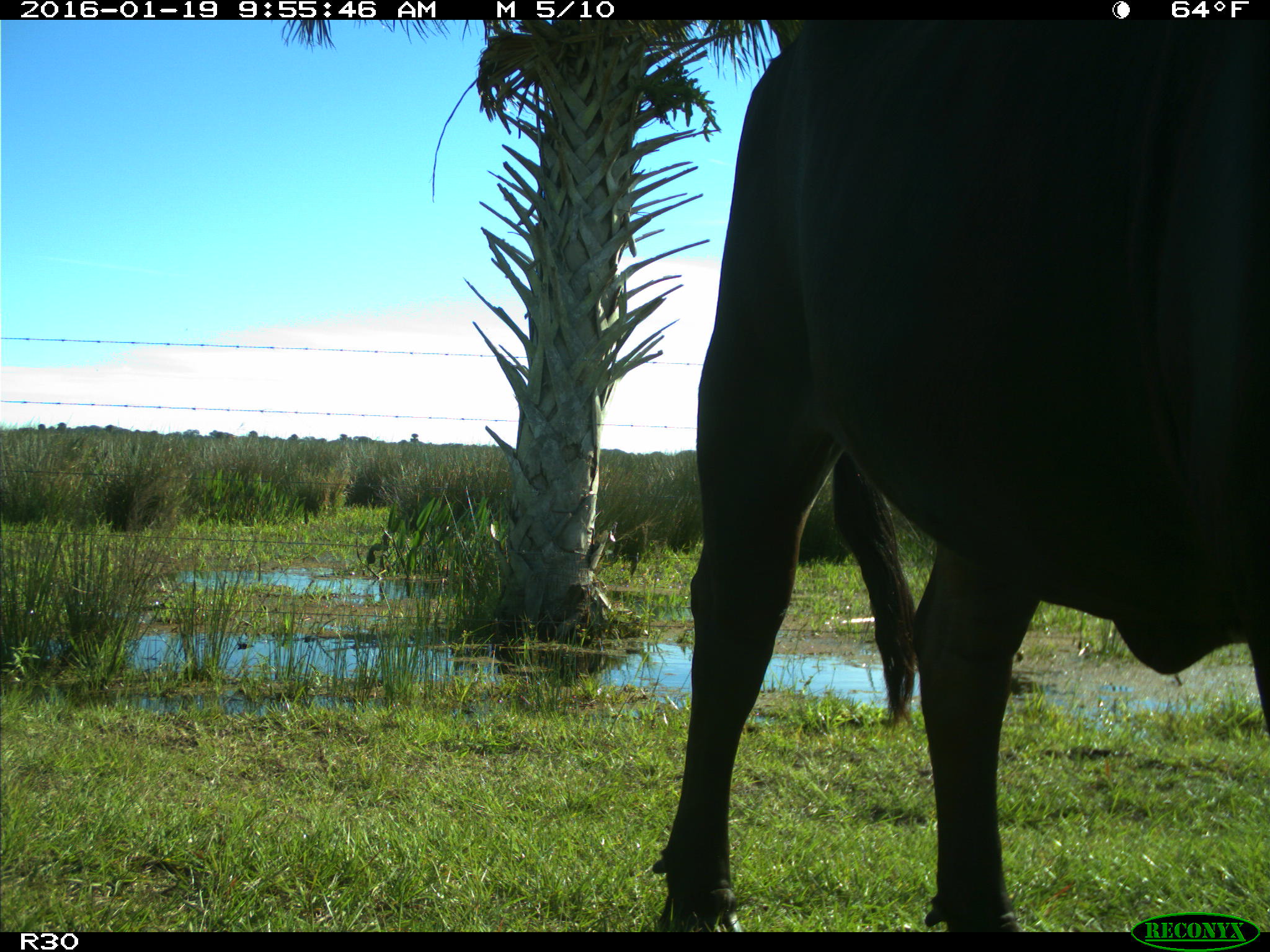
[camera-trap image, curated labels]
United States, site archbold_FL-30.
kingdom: Animalia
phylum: Chordata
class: Mammalia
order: Artiodactyla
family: Bovidae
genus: Bos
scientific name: Bos taurus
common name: domestic cow